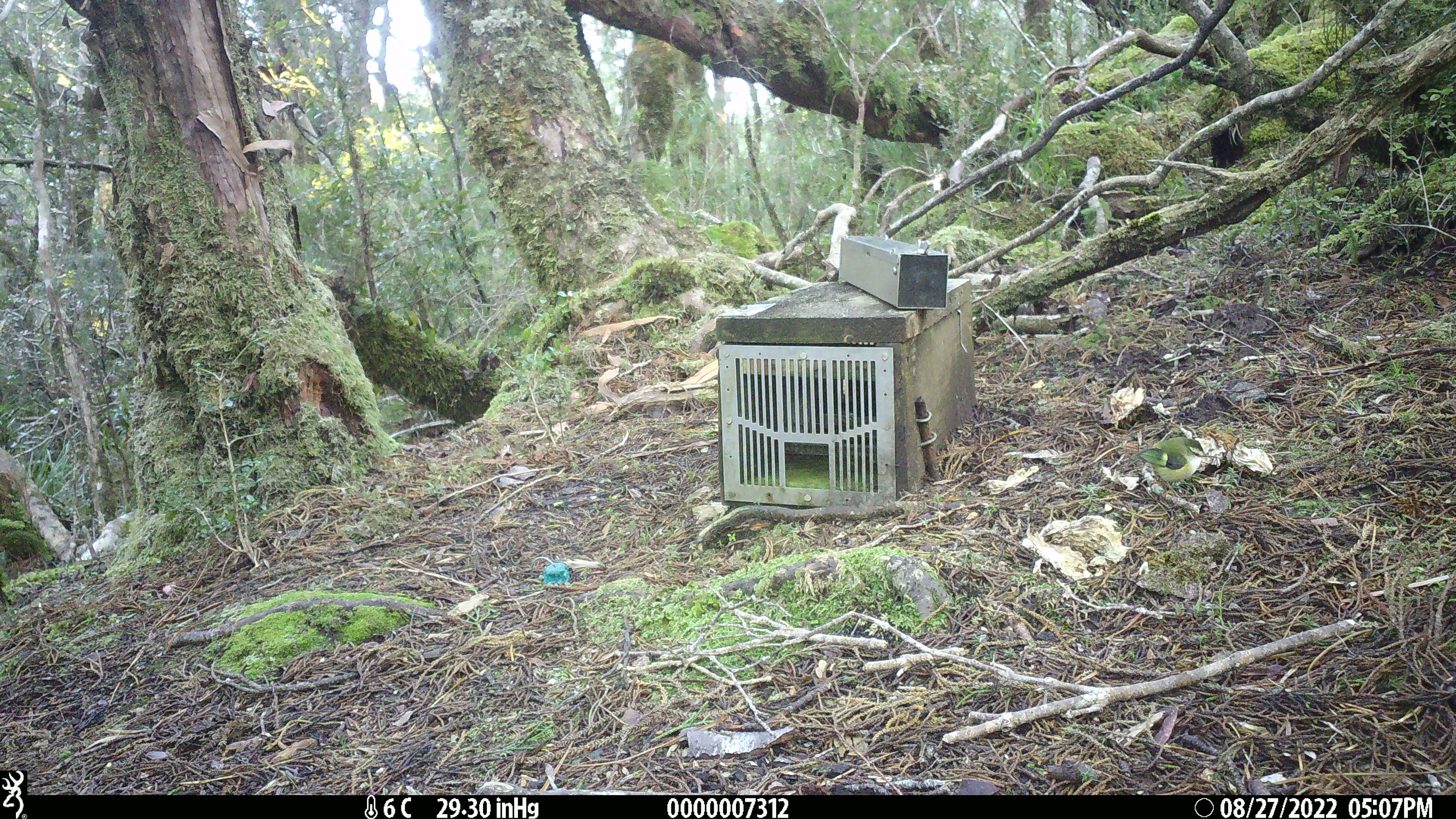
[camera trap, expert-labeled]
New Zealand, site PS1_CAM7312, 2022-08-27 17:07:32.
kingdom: Animalia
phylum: Chordata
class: Aves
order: Passeriformes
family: Acanthisittidae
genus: Acanthisitta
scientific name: Acanthisitta chloris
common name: rifleman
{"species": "rifleman (Acanthisitta chloris)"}